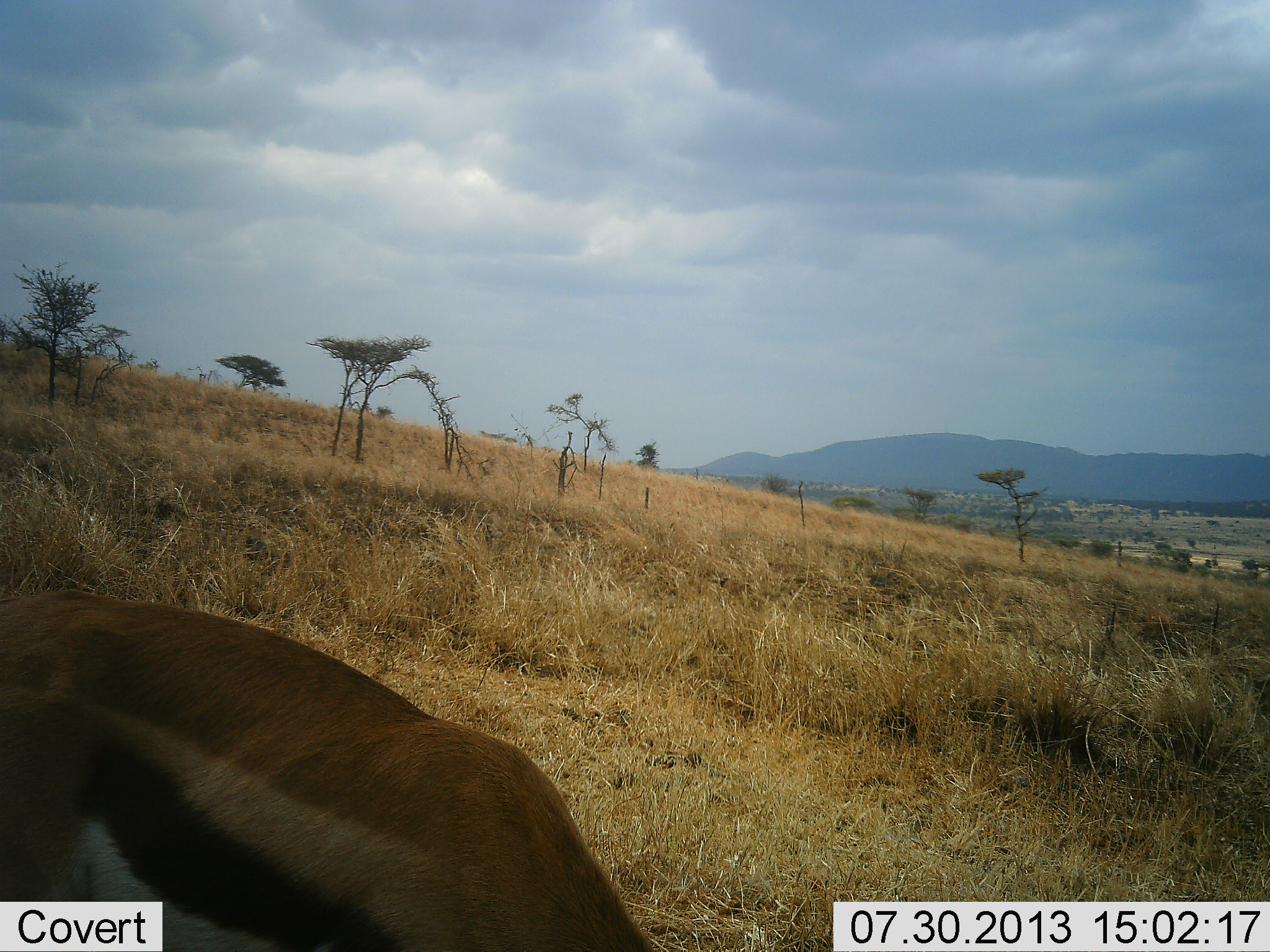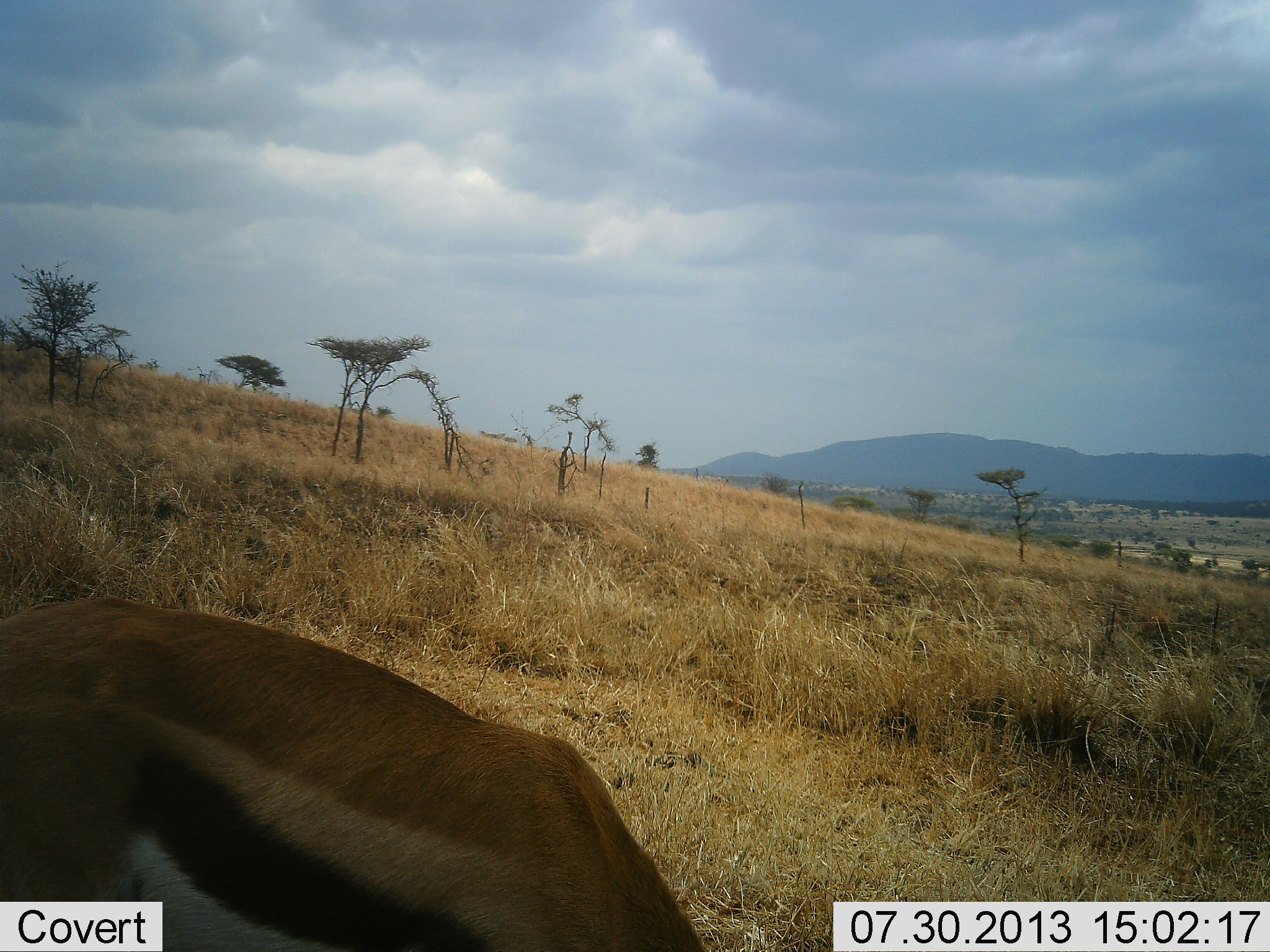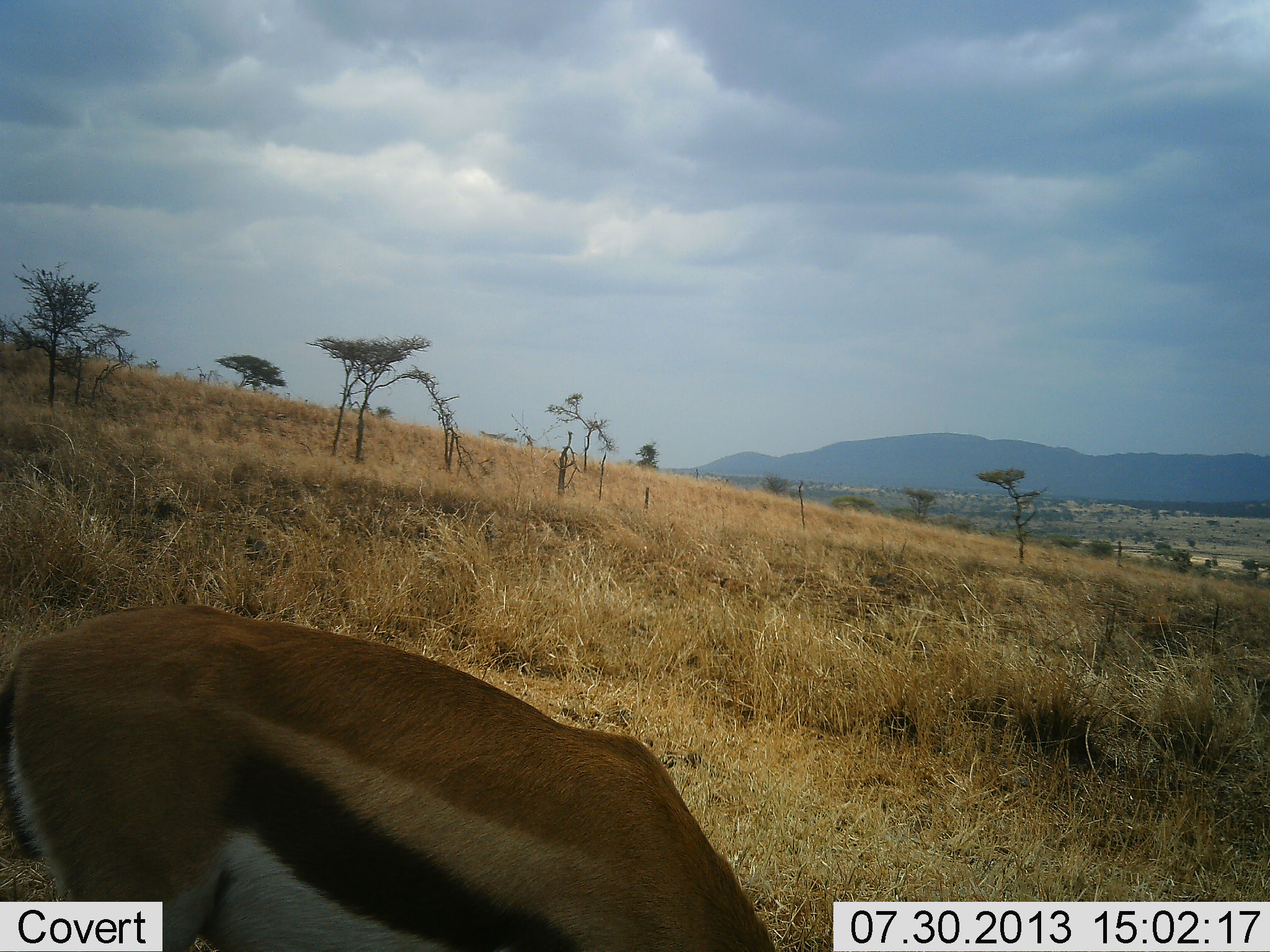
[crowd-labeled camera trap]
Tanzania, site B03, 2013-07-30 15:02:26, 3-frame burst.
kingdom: Animalia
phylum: Chordata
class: Mammalia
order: Artiodactyla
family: Bovidae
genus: Eudorcas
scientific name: Eudorcas thomsonii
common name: thomson's gazelle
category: gazellethomsons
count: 1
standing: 20%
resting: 0%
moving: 10%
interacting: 0%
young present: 0%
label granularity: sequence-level